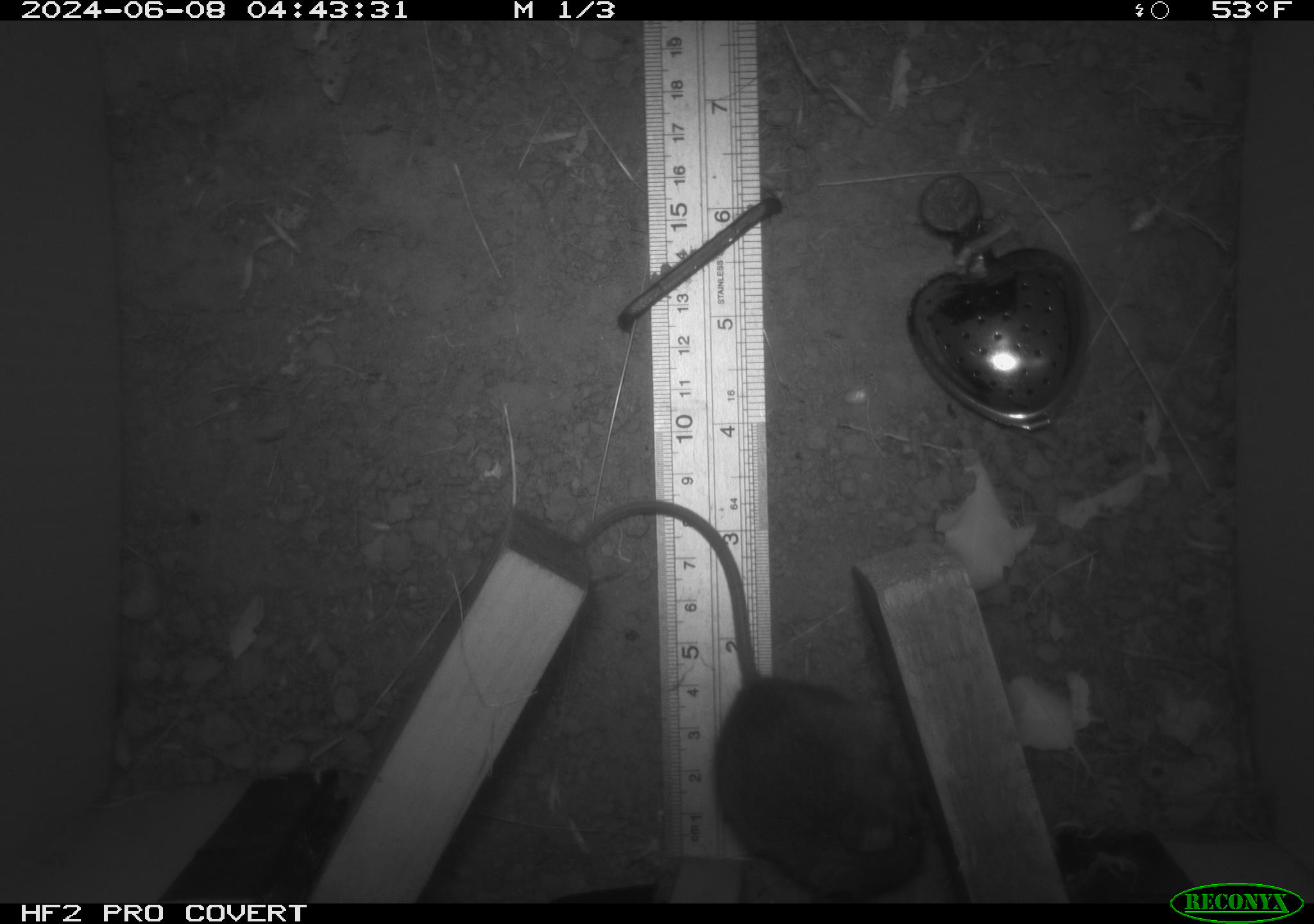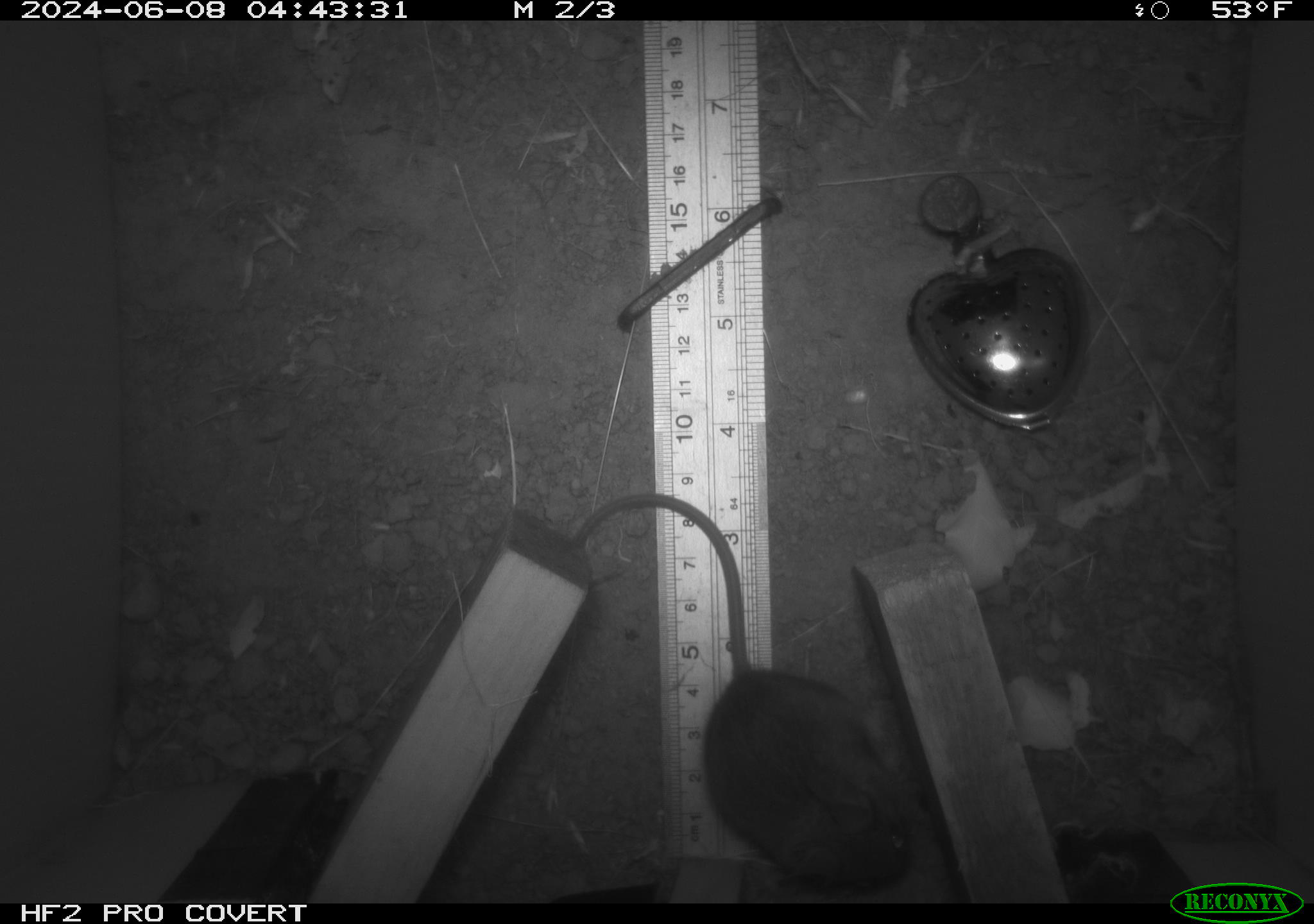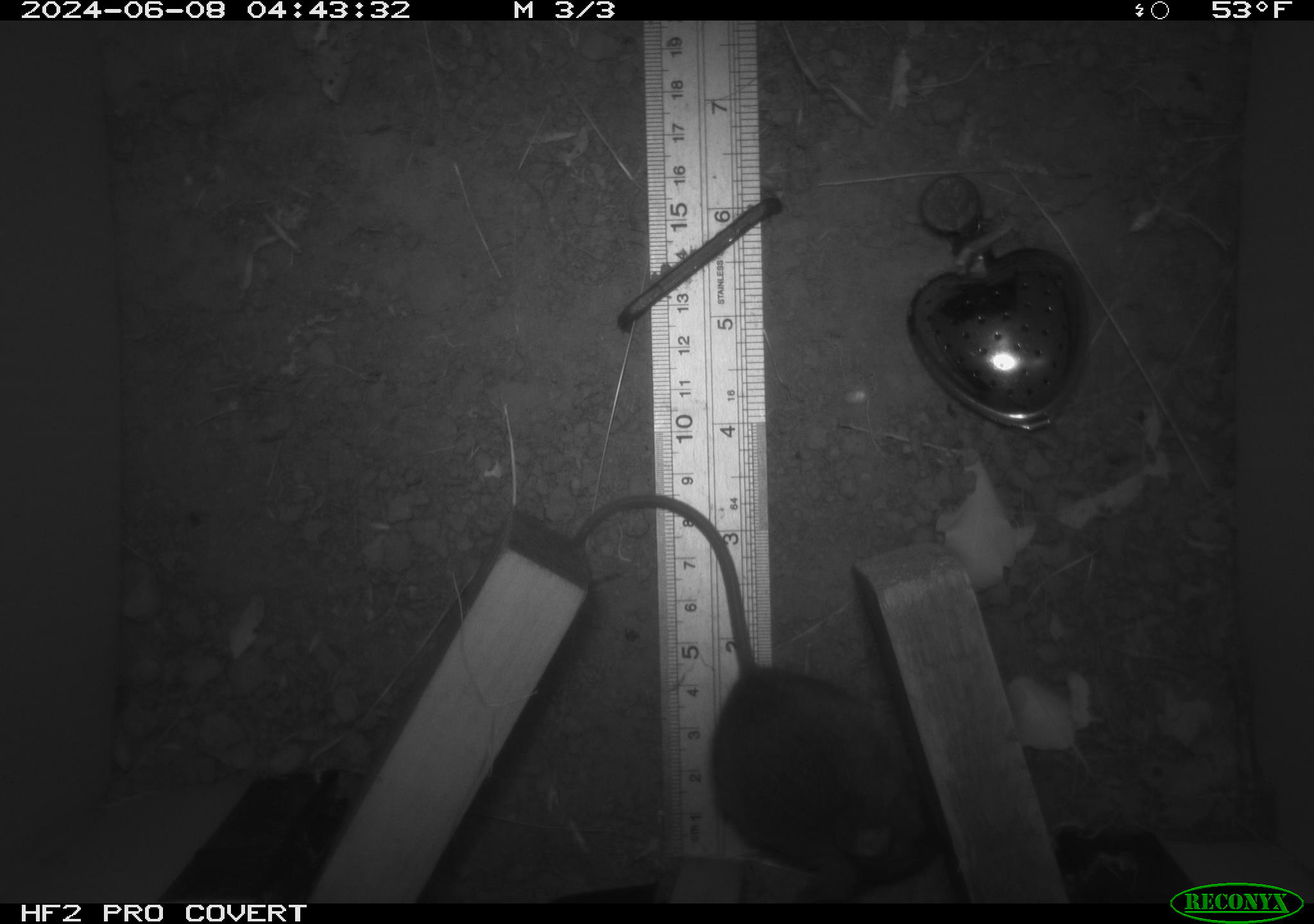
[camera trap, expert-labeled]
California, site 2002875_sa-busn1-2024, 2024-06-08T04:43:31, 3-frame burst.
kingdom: Animalia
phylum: Chordata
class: Mammalia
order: Rodentia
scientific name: Rodentia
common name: mouse species